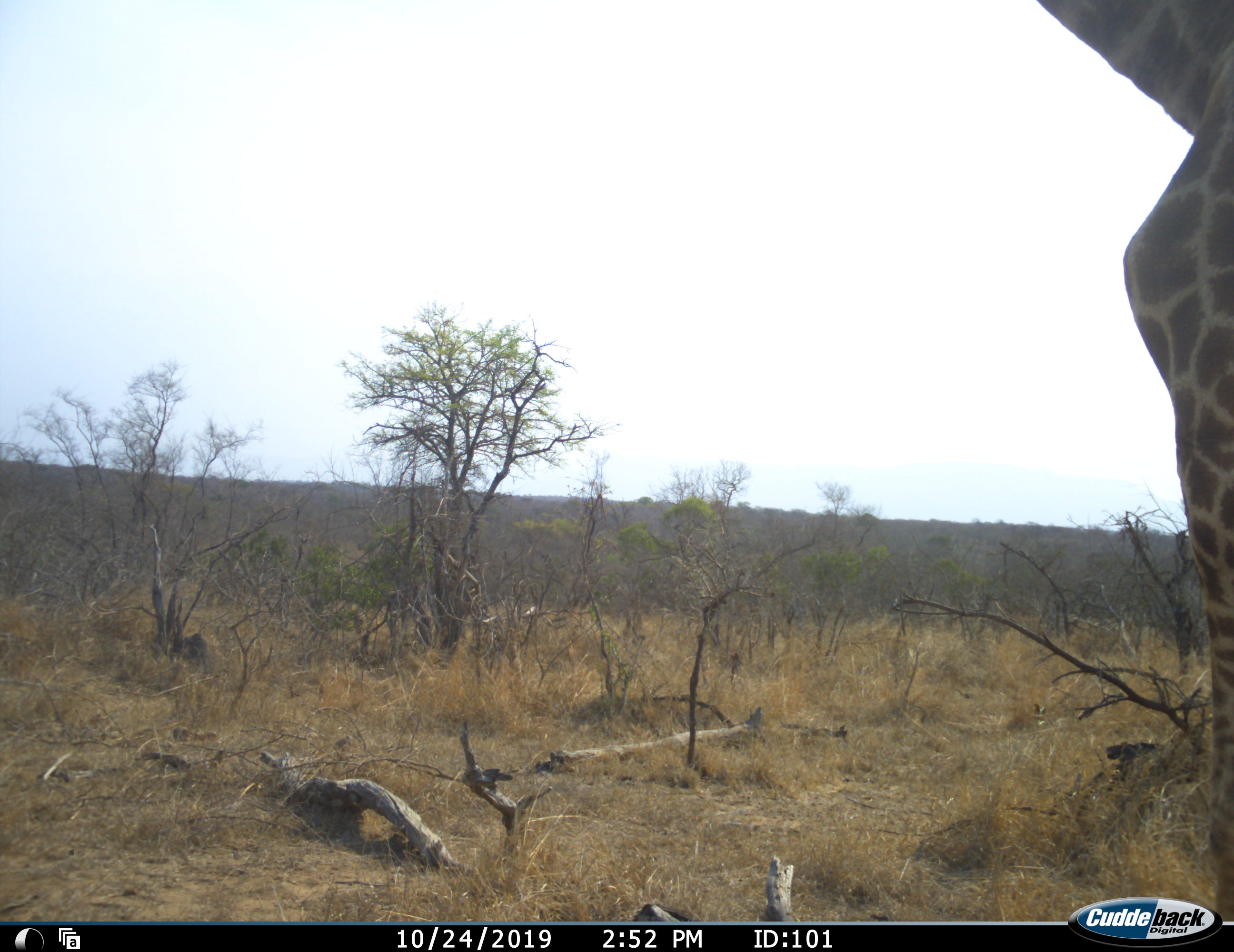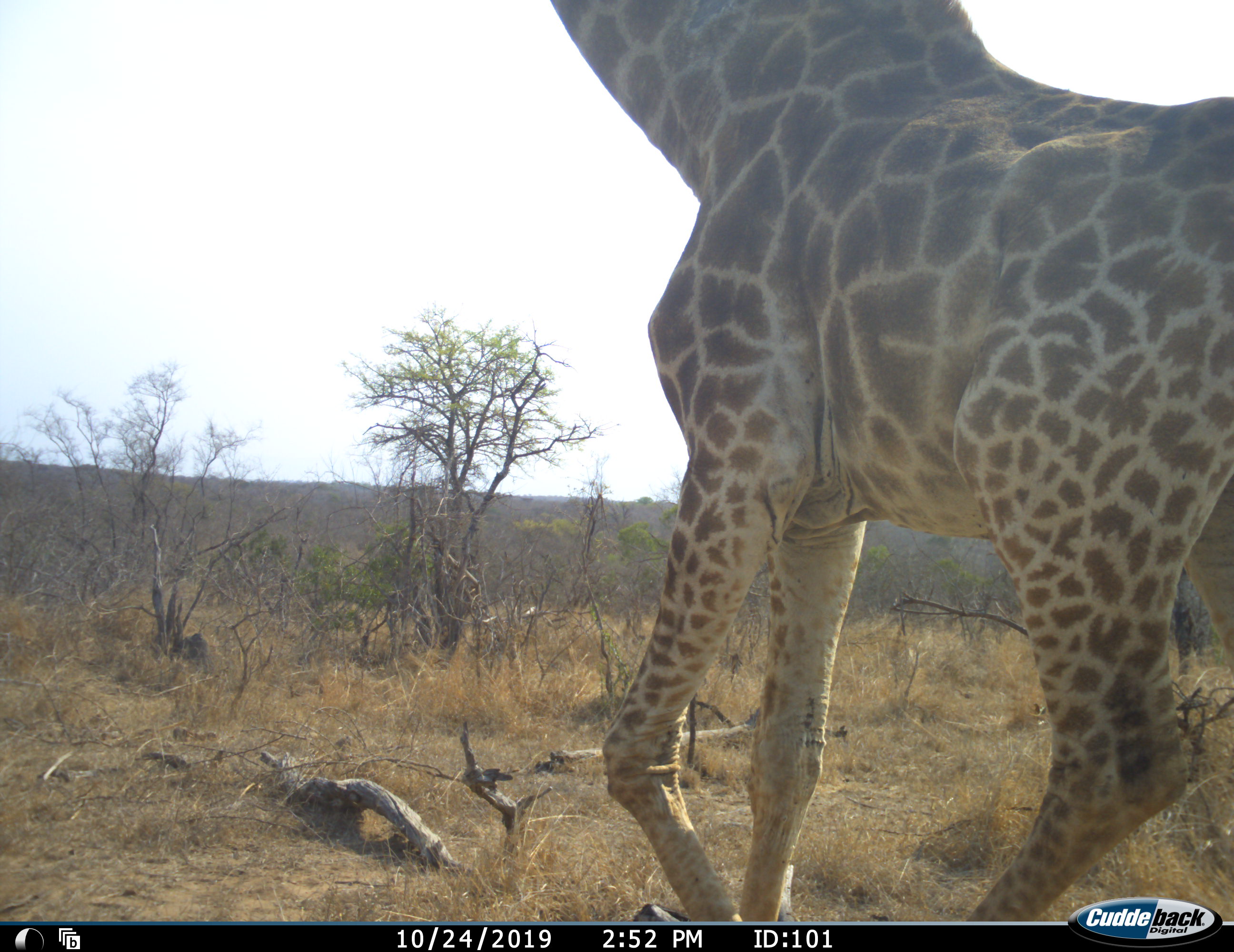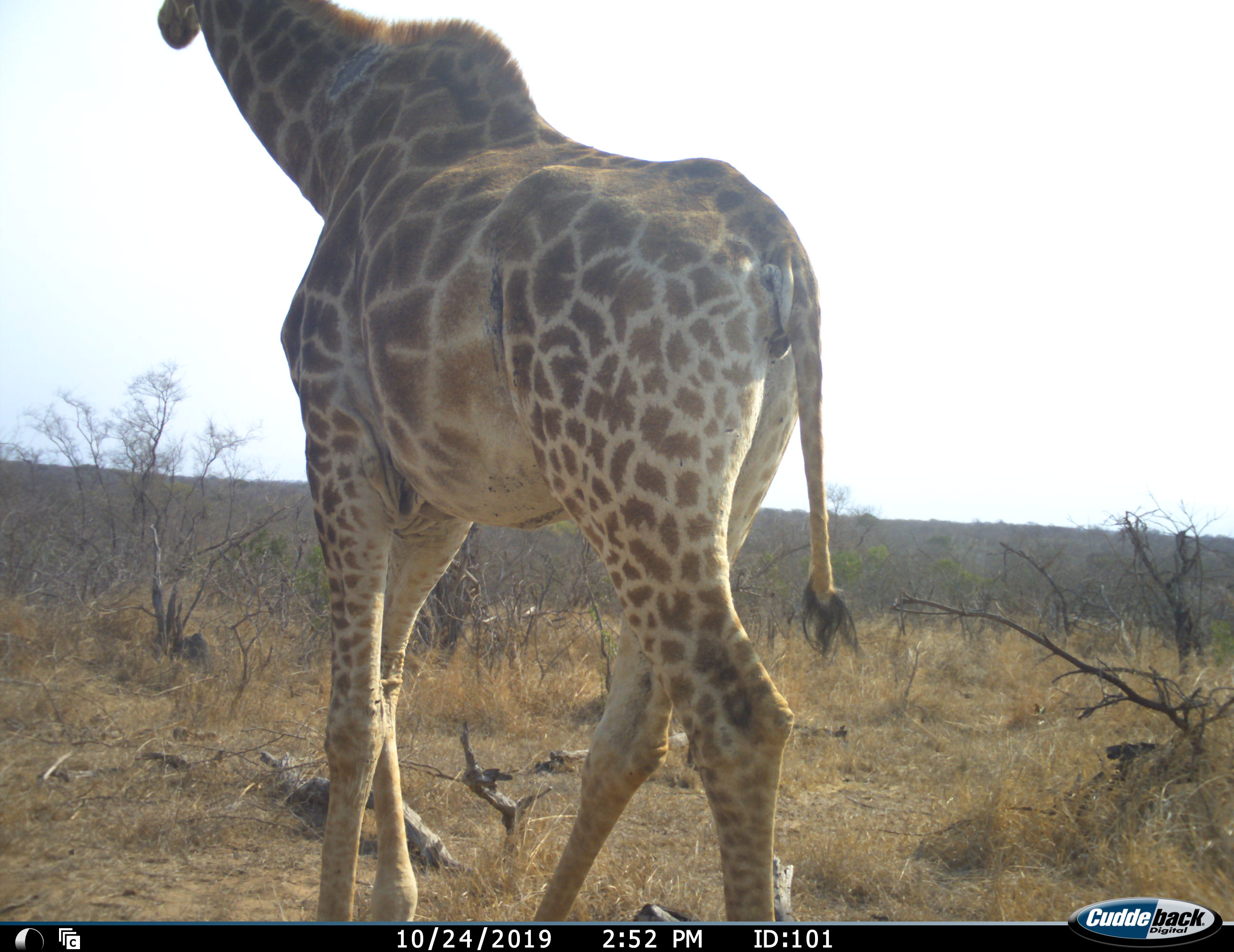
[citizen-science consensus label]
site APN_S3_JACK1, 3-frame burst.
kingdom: Animalia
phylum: Chordata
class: Mammalia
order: Artiodactyla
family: Giraffidae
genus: Giraffa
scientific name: Giraffa camelopardalis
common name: giraffe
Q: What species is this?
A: Giraffe (Giraffa camelopardalis).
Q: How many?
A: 1.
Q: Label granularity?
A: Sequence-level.